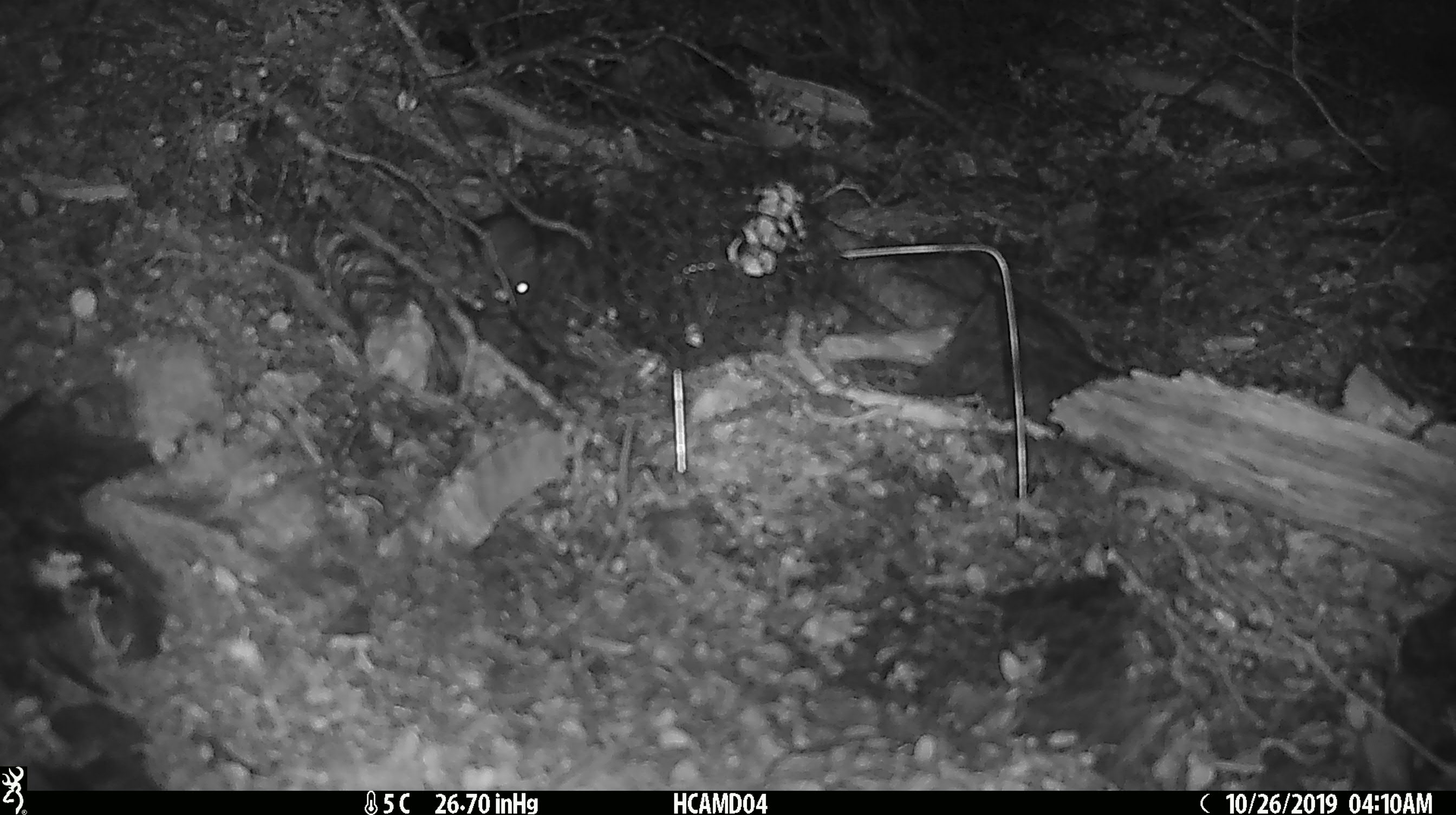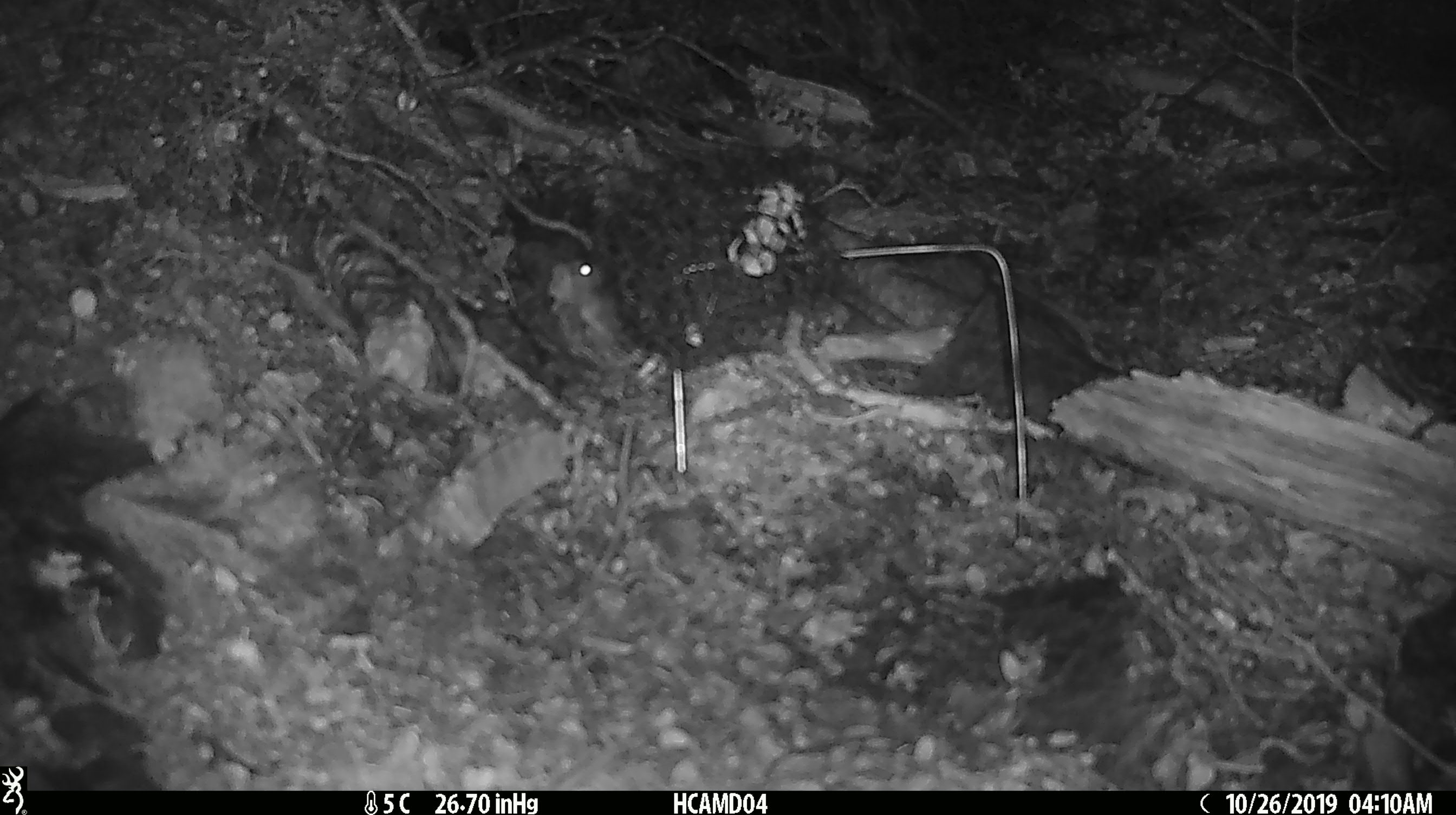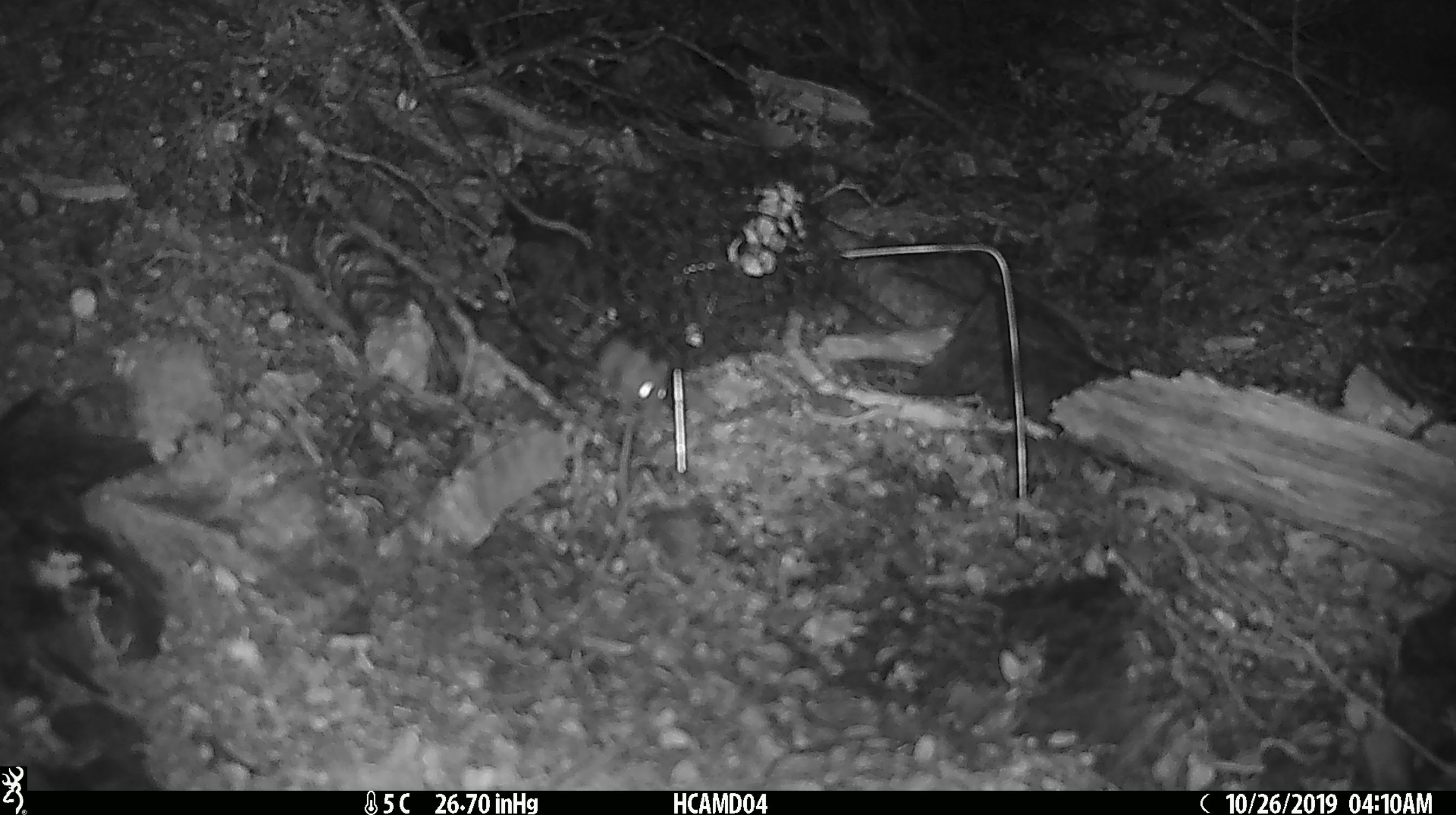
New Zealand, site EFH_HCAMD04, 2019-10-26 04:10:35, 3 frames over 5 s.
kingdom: Animalia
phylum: Chordata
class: Mammalia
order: Rodentia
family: Muridae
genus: Mus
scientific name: Mus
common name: mouse